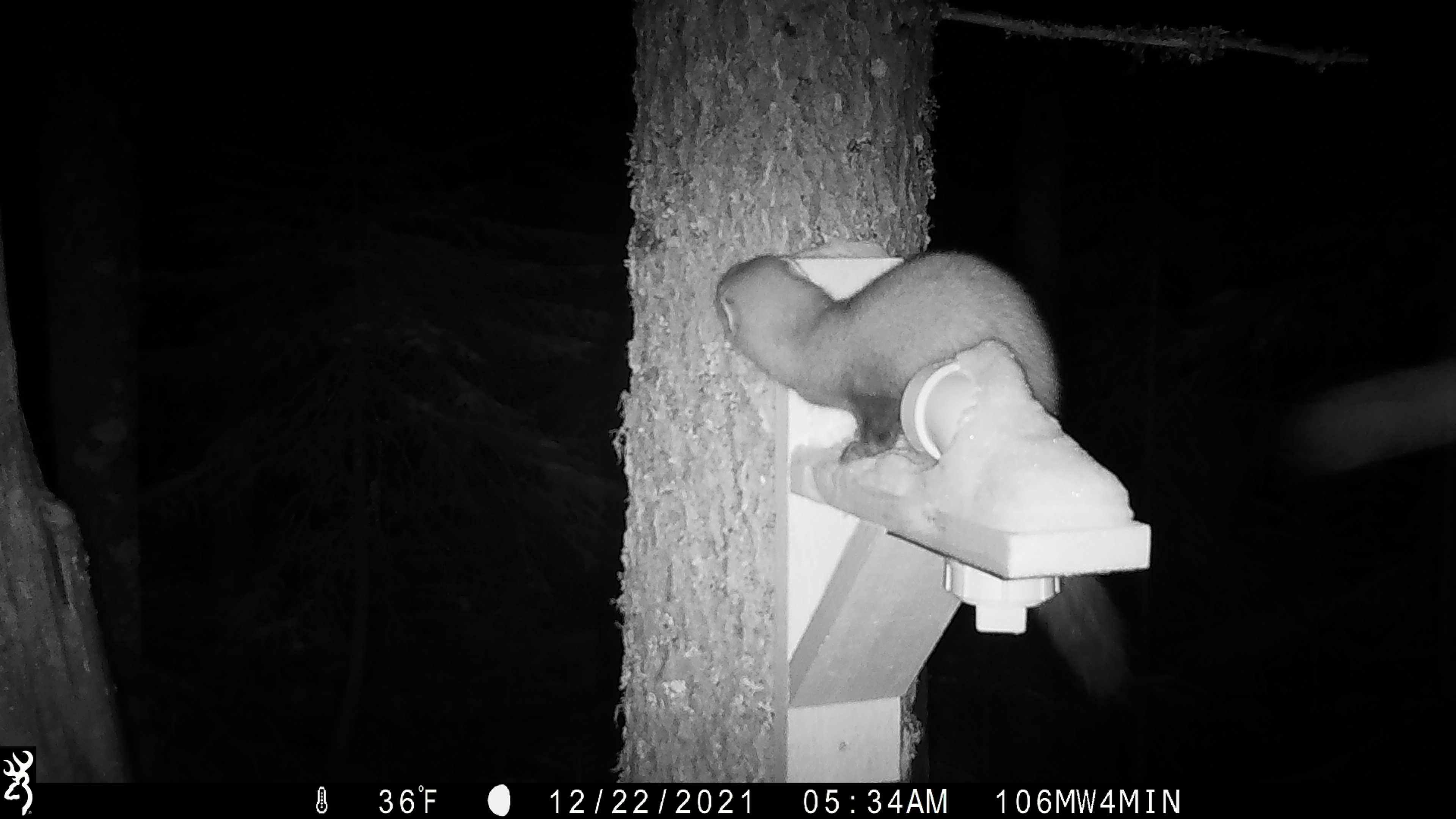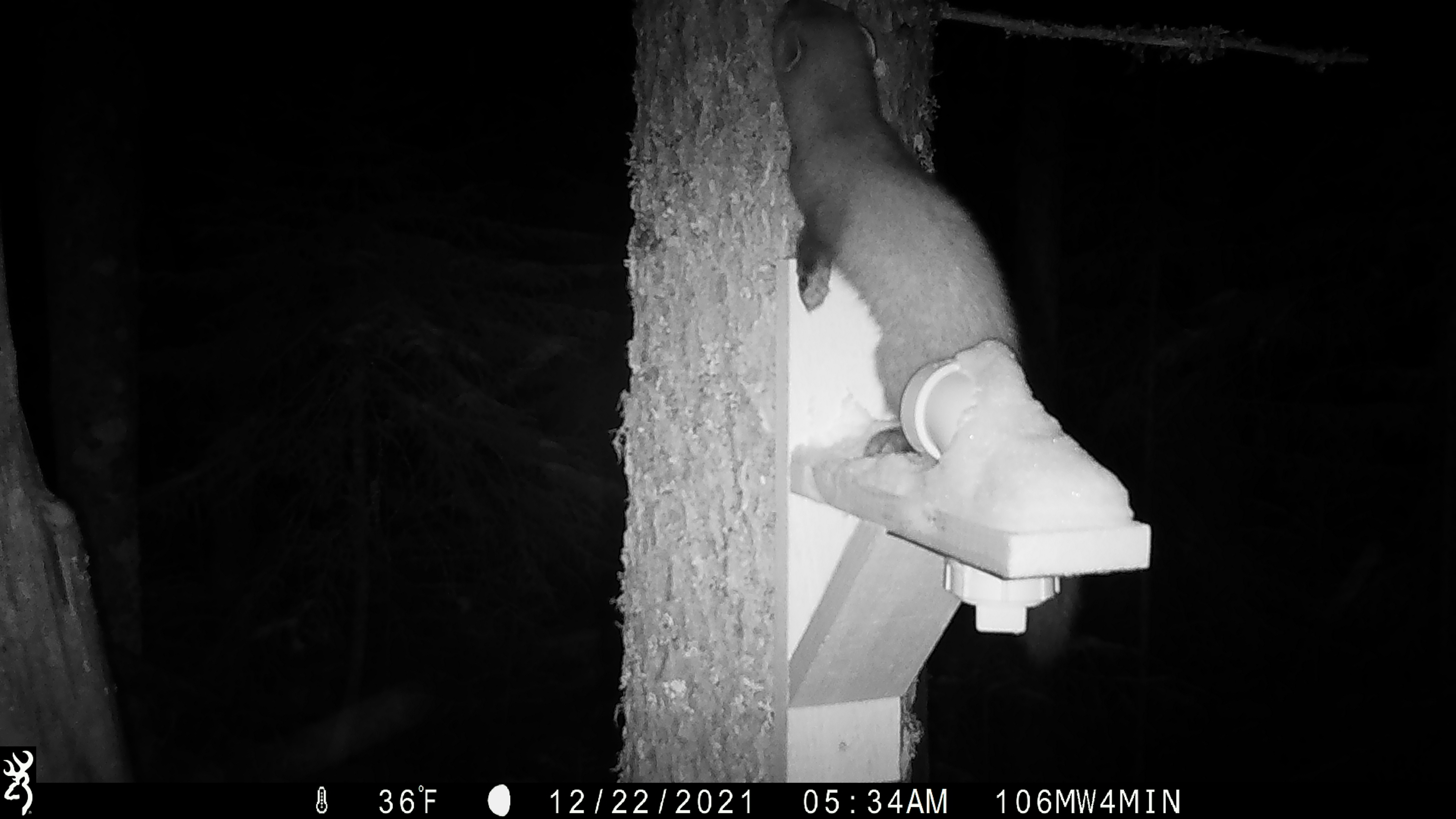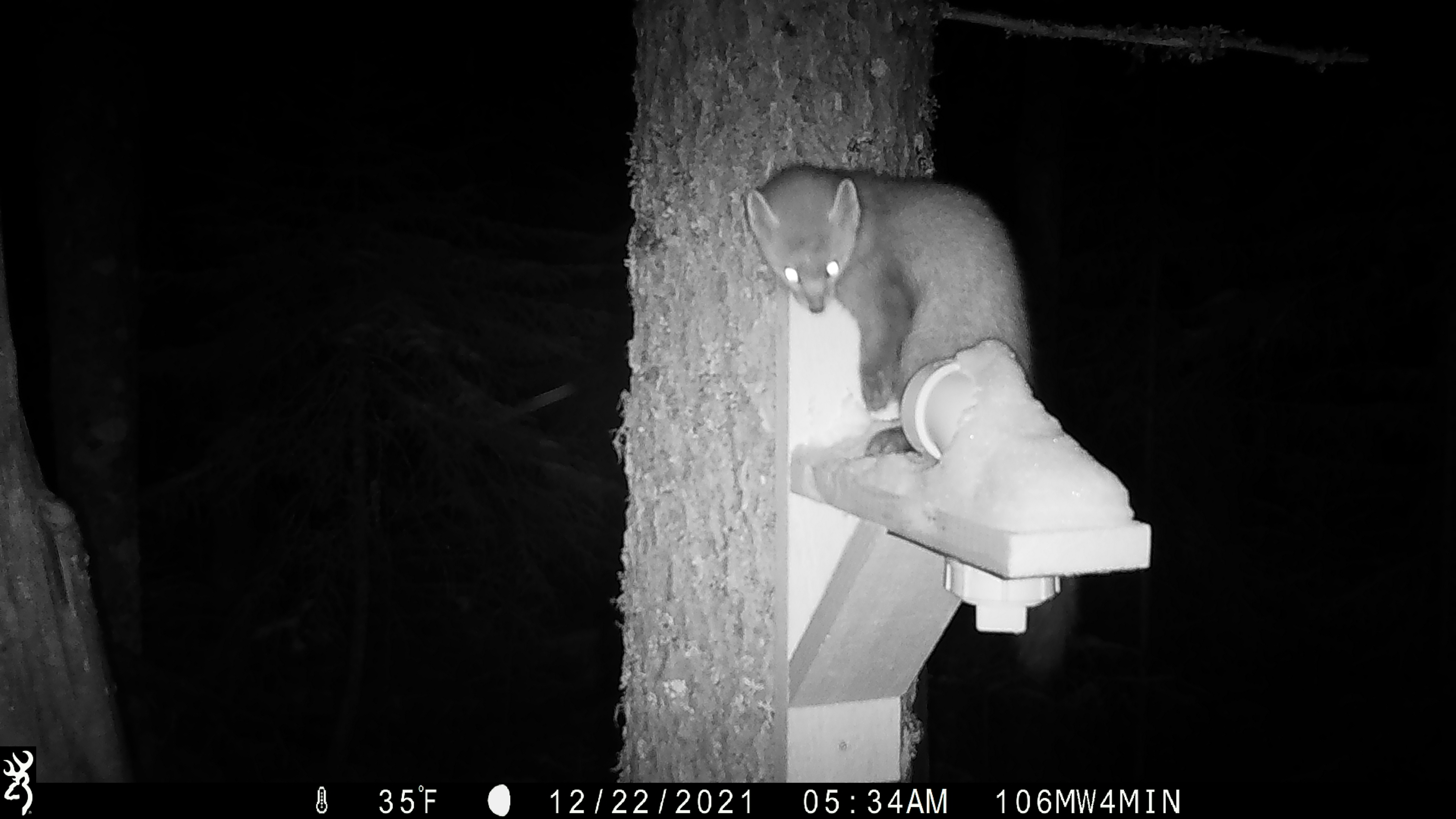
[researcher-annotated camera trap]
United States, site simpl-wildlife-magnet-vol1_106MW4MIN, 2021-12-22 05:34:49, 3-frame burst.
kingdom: Animalia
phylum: Chordata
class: Mammalia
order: Carnivora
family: Mustelidae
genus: Martes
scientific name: Martes americana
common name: american marten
American marten (Martes americana).